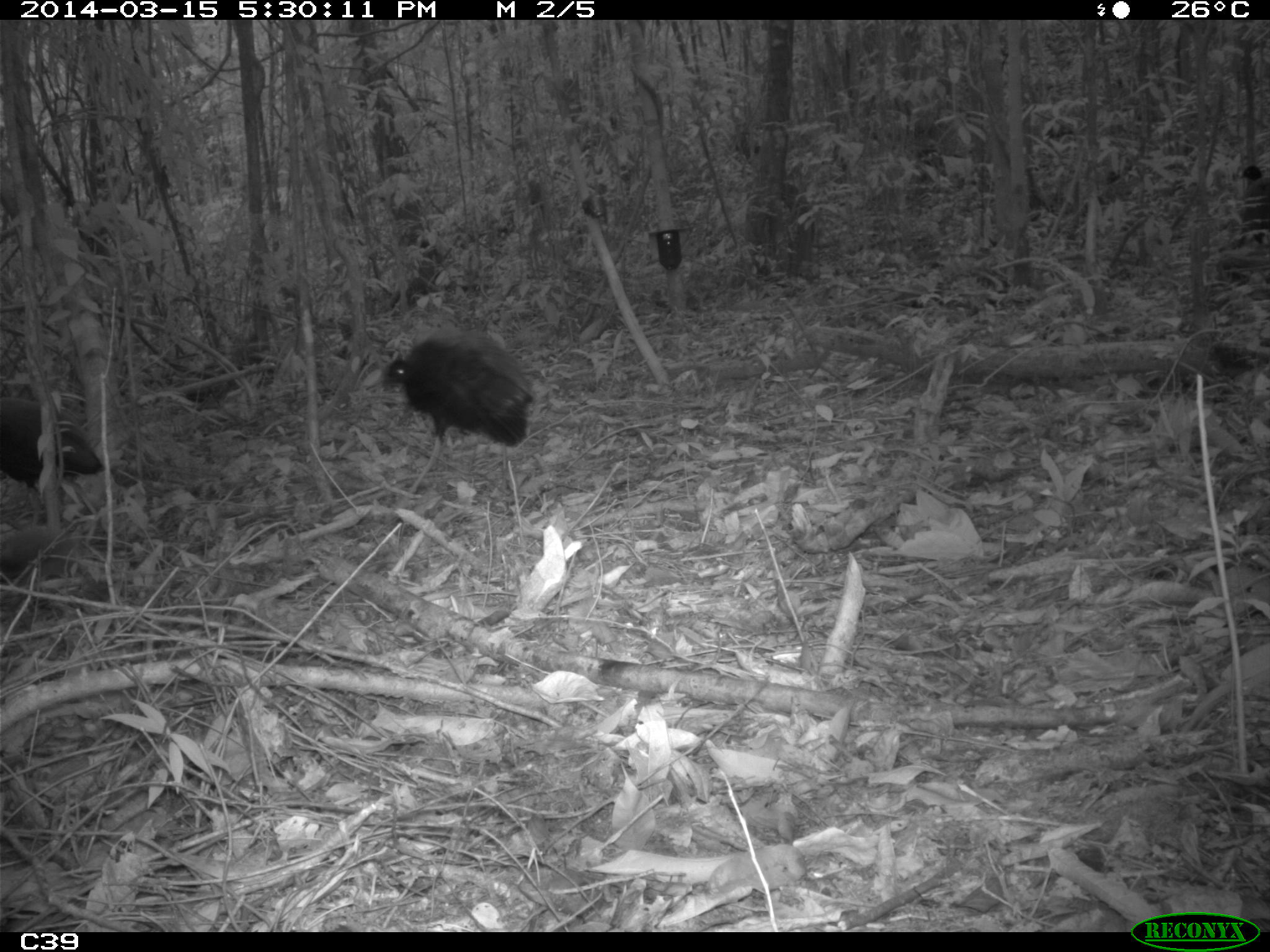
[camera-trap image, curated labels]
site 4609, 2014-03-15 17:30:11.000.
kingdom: Animalia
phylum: Chordata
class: Aves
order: Gruiformes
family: Psophiidae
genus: Psophia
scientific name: Psophia crepitans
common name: gray-winged trumpeter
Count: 8.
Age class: adult.